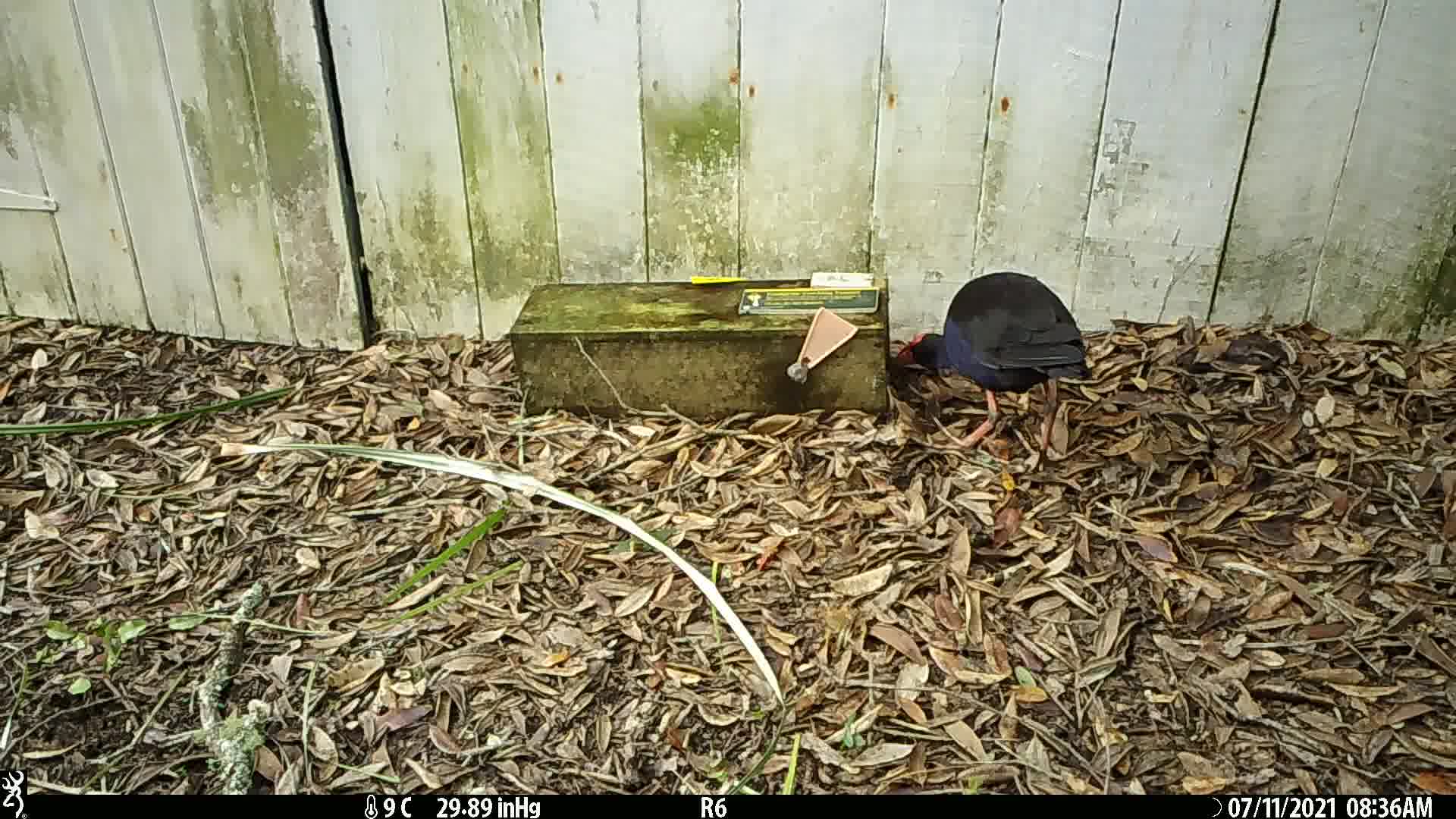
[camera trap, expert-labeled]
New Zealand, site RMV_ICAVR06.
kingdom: Animalia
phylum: Chordata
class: Aves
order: Gruiformes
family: Rallidae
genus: Porphyrio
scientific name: Porphyrio melanotus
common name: australasian swamphen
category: pukeko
Pukeko (australasian swamphen) (Porphyrio melanotus).